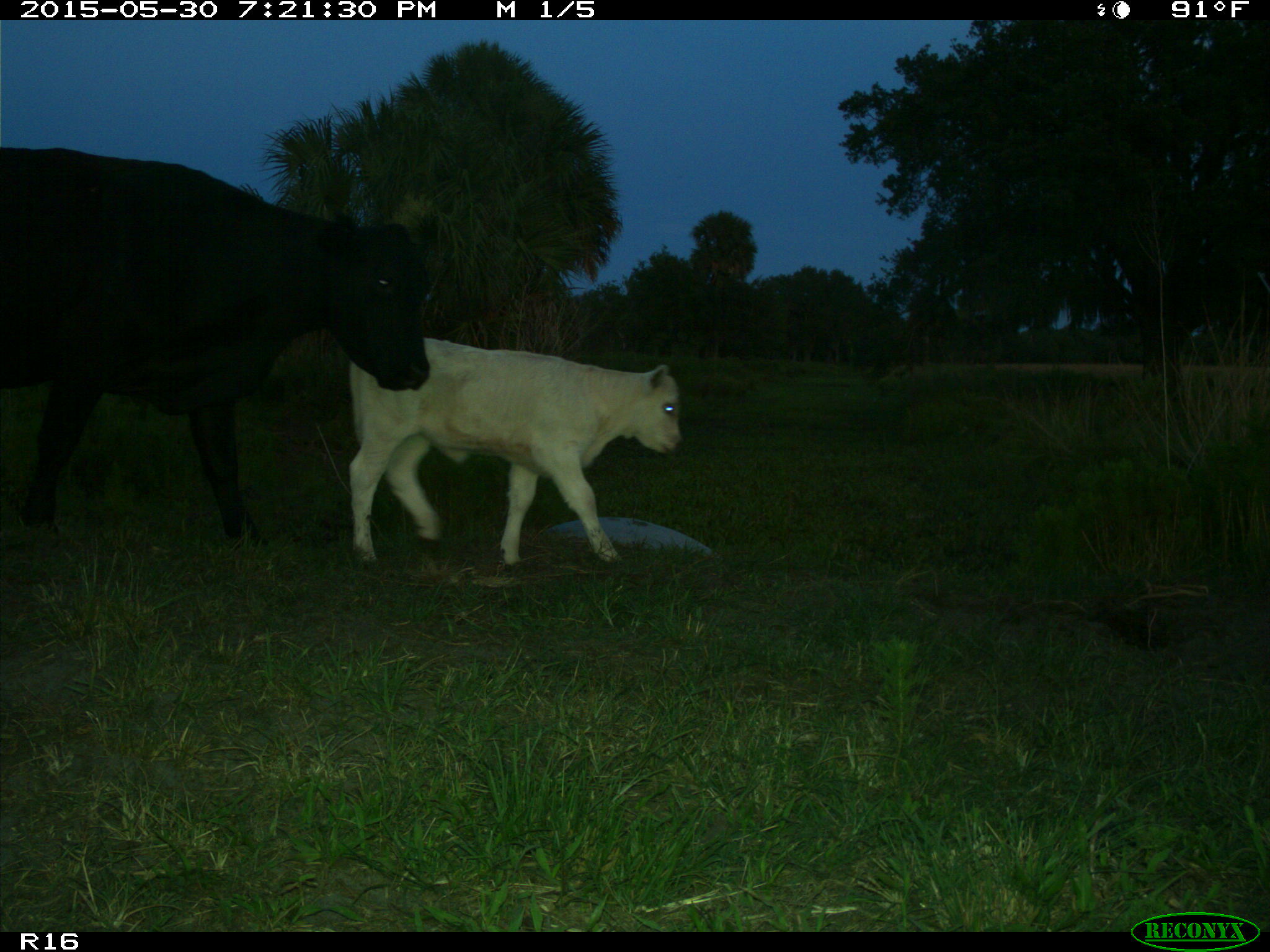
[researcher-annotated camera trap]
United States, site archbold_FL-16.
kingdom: Animalia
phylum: Chordata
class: Mammalia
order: Artiodactyla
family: Bovidae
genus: Bos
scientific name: Bos taurus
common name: domestic cow